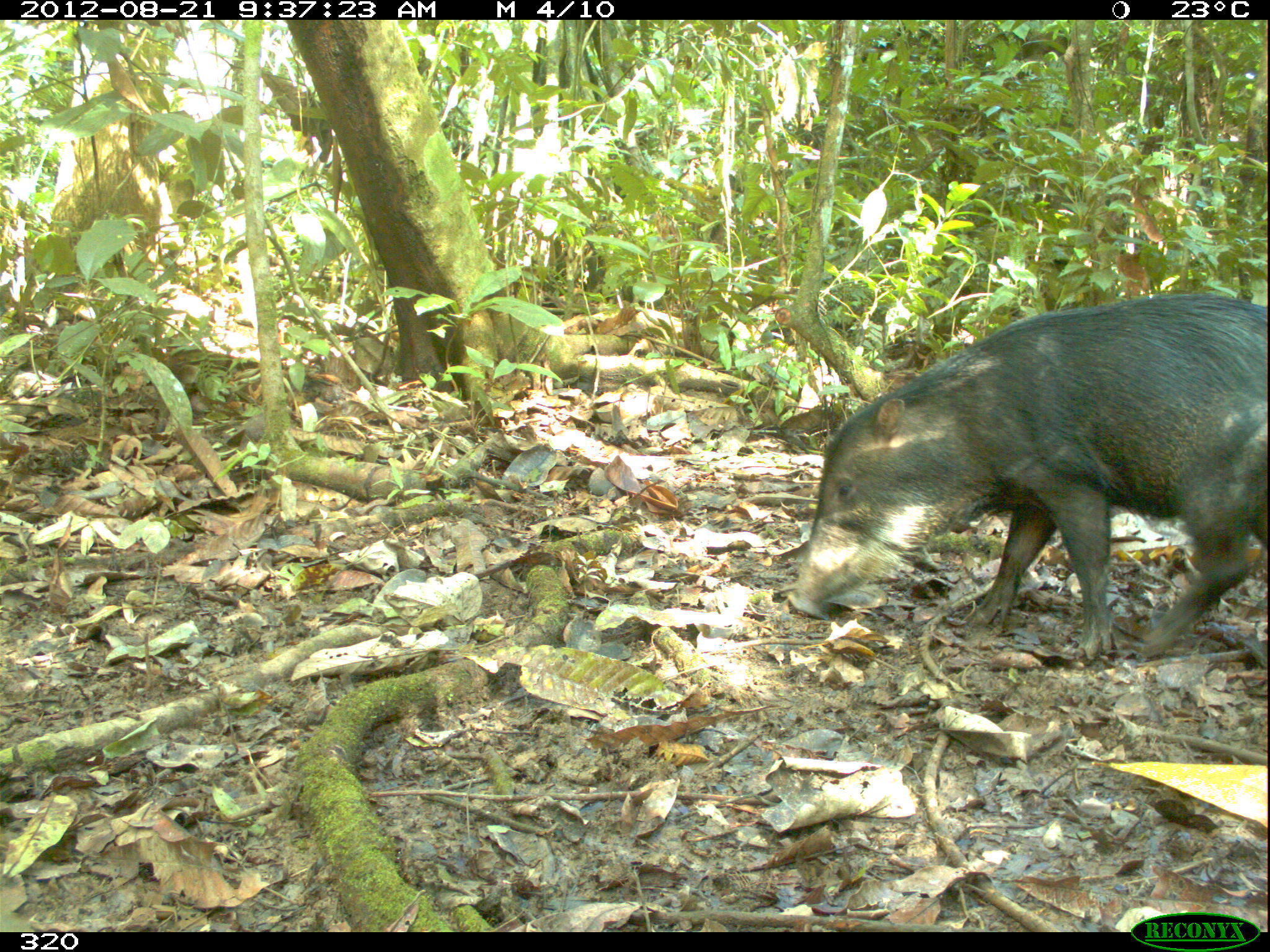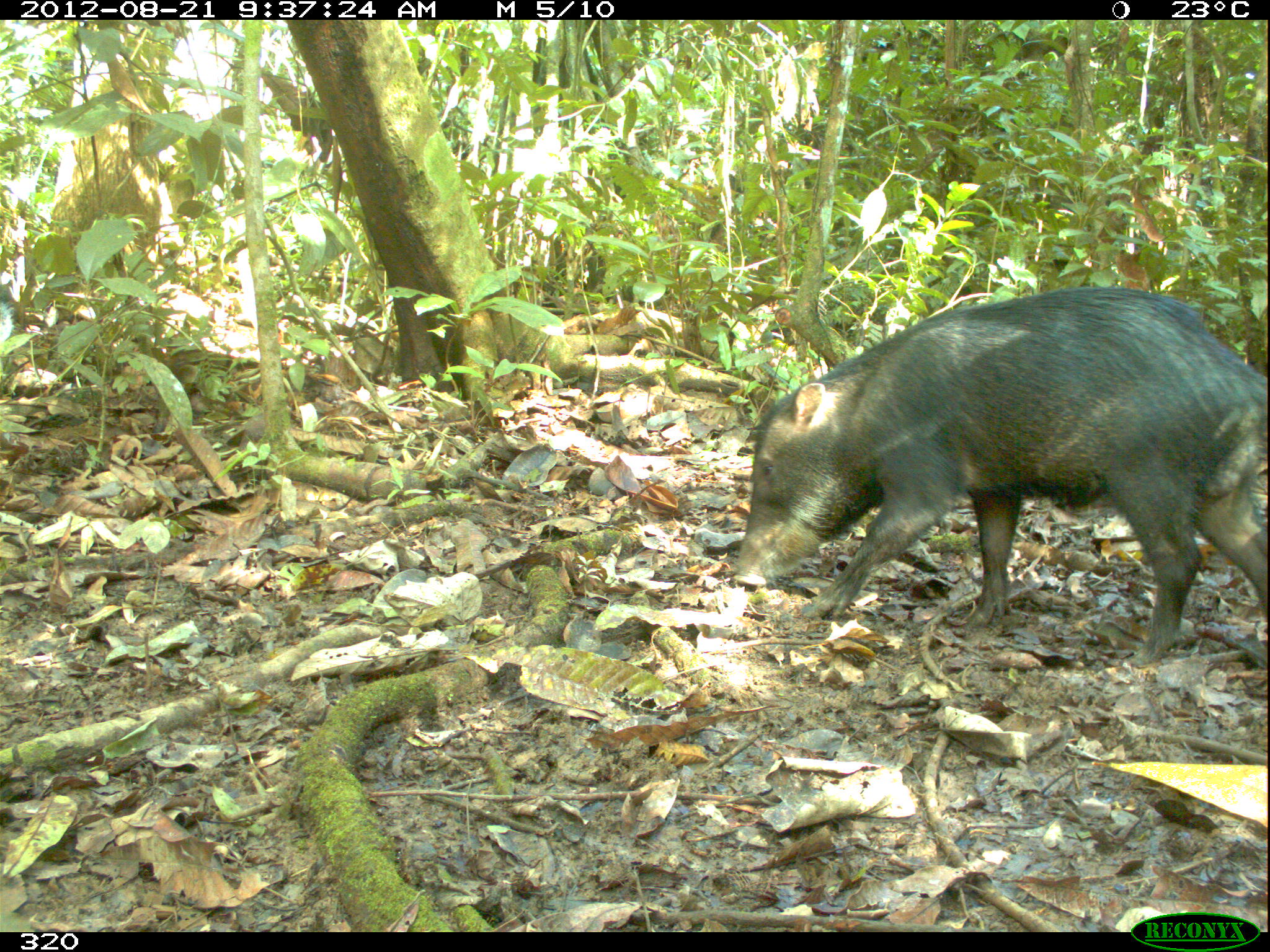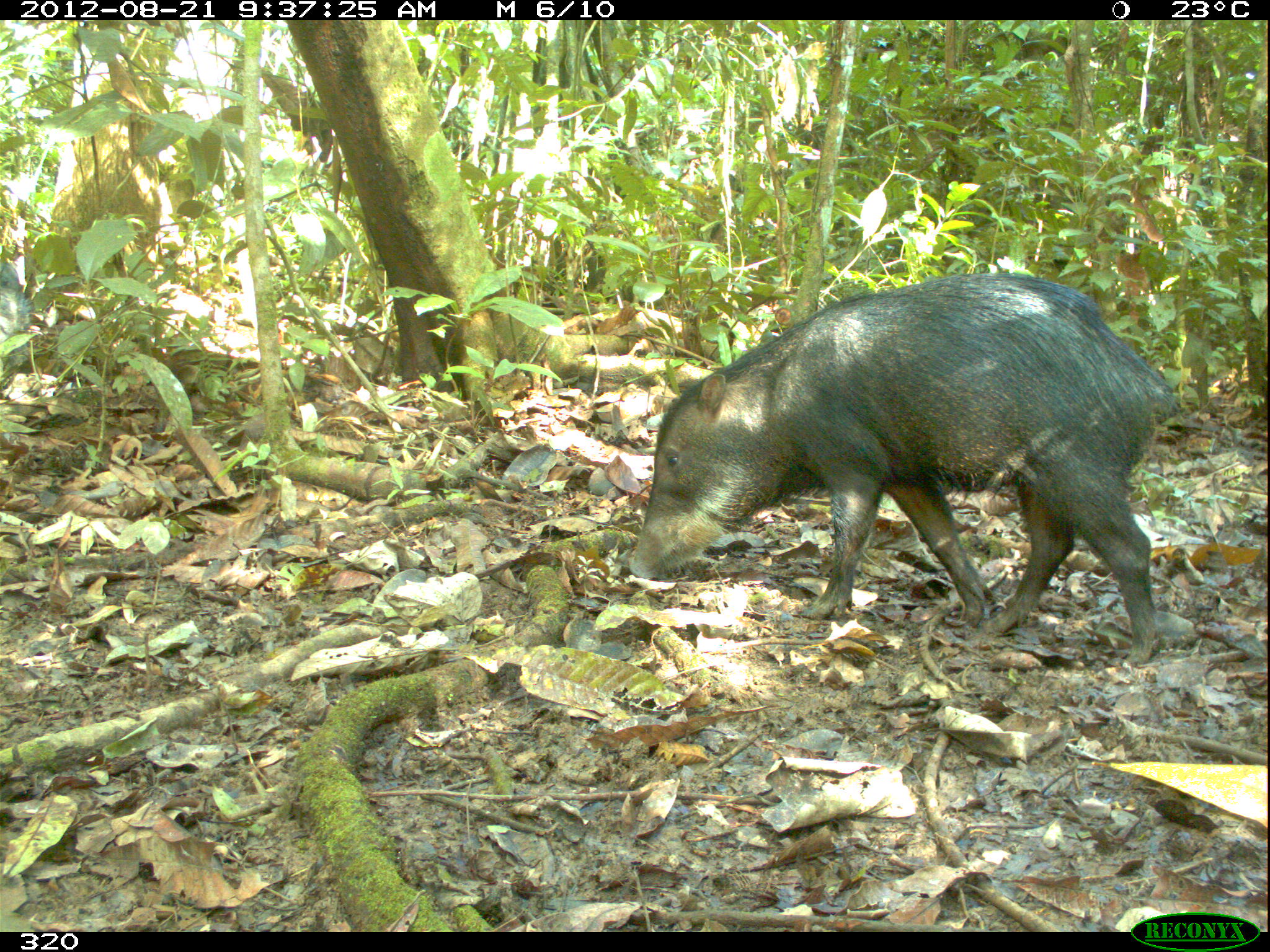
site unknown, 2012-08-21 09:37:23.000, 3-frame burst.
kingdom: Animalia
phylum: Chordata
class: Mammalia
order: Artiodactyla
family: Tayassuidae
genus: Tayassu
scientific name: Tayassu pecari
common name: white-lipped peccary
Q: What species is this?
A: Tayassu pecari (white-lipped peccary).